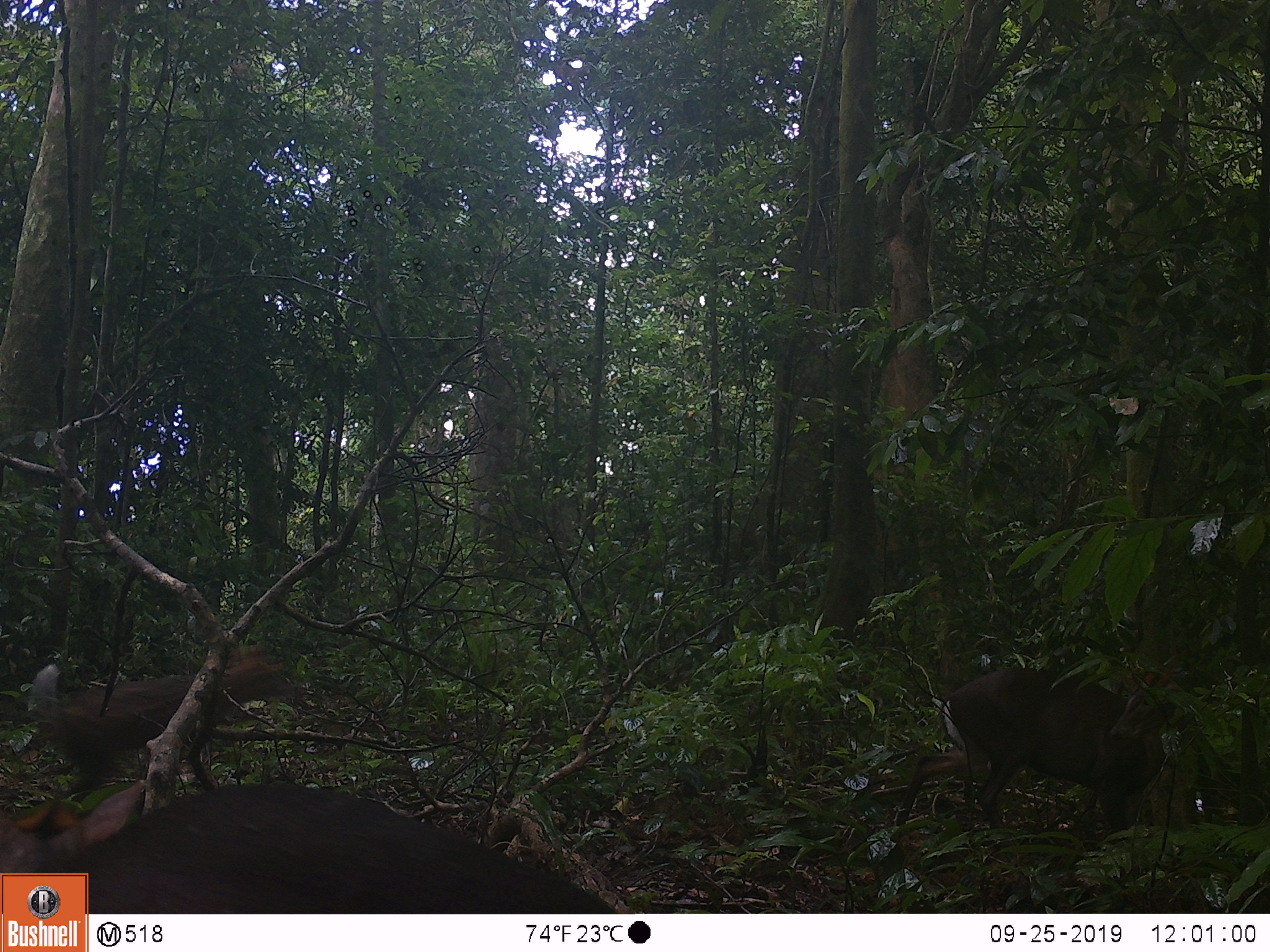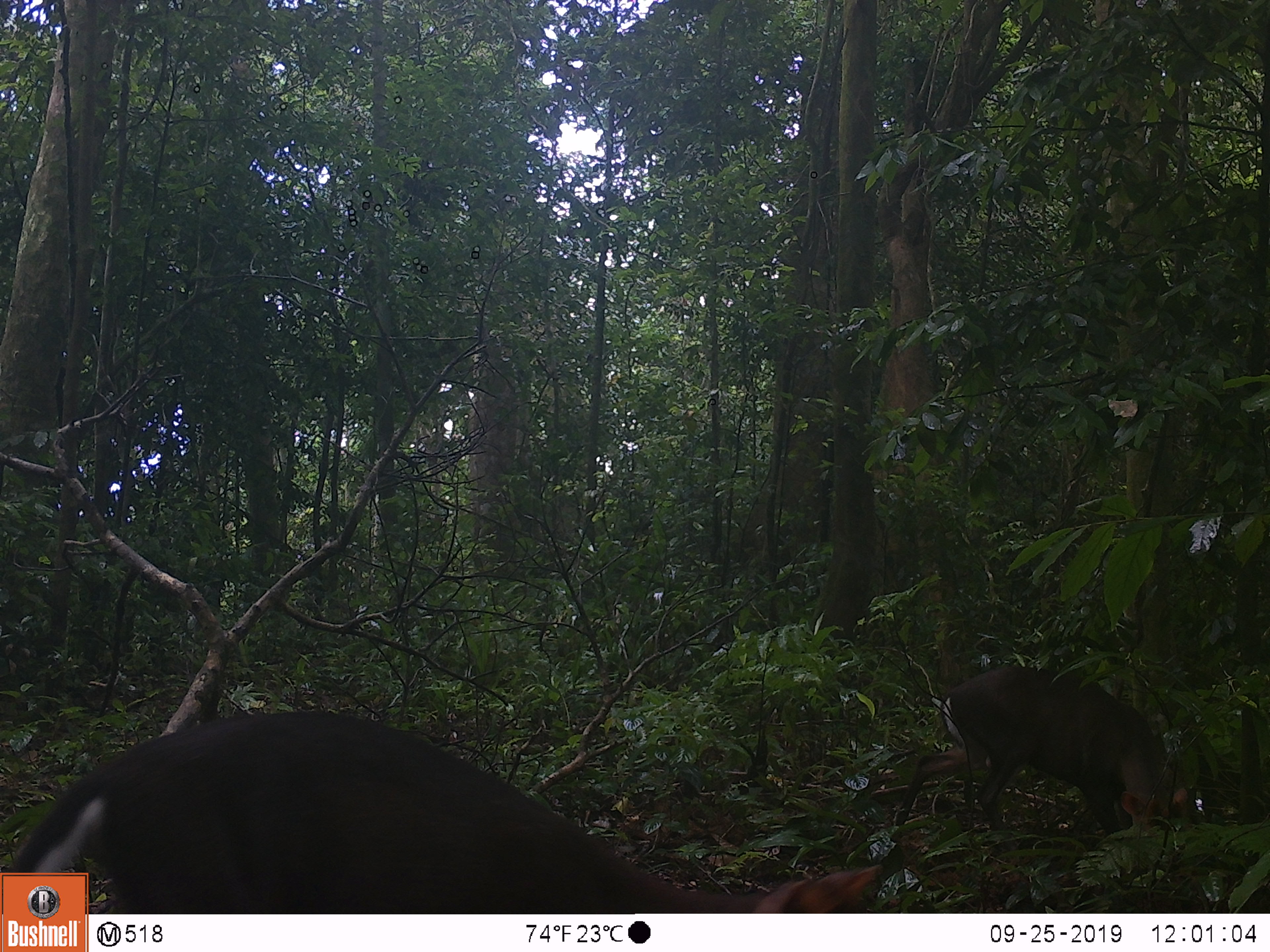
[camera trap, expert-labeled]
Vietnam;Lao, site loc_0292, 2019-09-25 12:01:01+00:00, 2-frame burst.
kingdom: Animalia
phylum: Chordata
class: Mammalia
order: Artiodactyla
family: Cervidae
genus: Muntiacus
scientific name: Muntiacus rooseveltorum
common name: roosevelt's muntjac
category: roosevelts muntjac group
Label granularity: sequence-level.